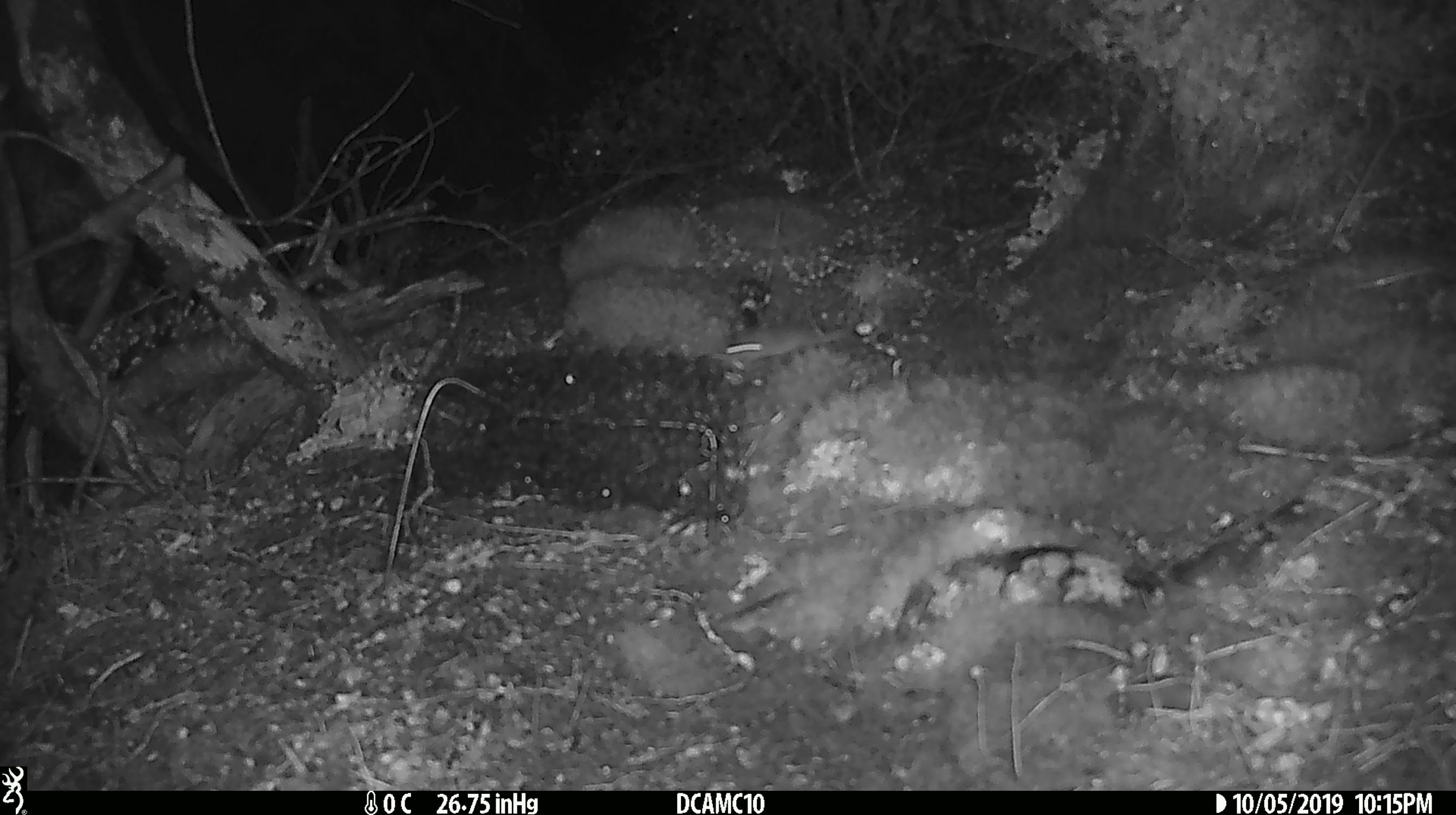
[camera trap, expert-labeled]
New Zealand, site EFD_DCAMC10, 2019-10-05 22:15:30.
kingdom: Animalia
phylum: Chordata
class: Mammalia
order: Rodentia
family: Muridae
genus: Mus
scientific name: Mus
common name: mouse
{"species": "mouse (Mus)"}